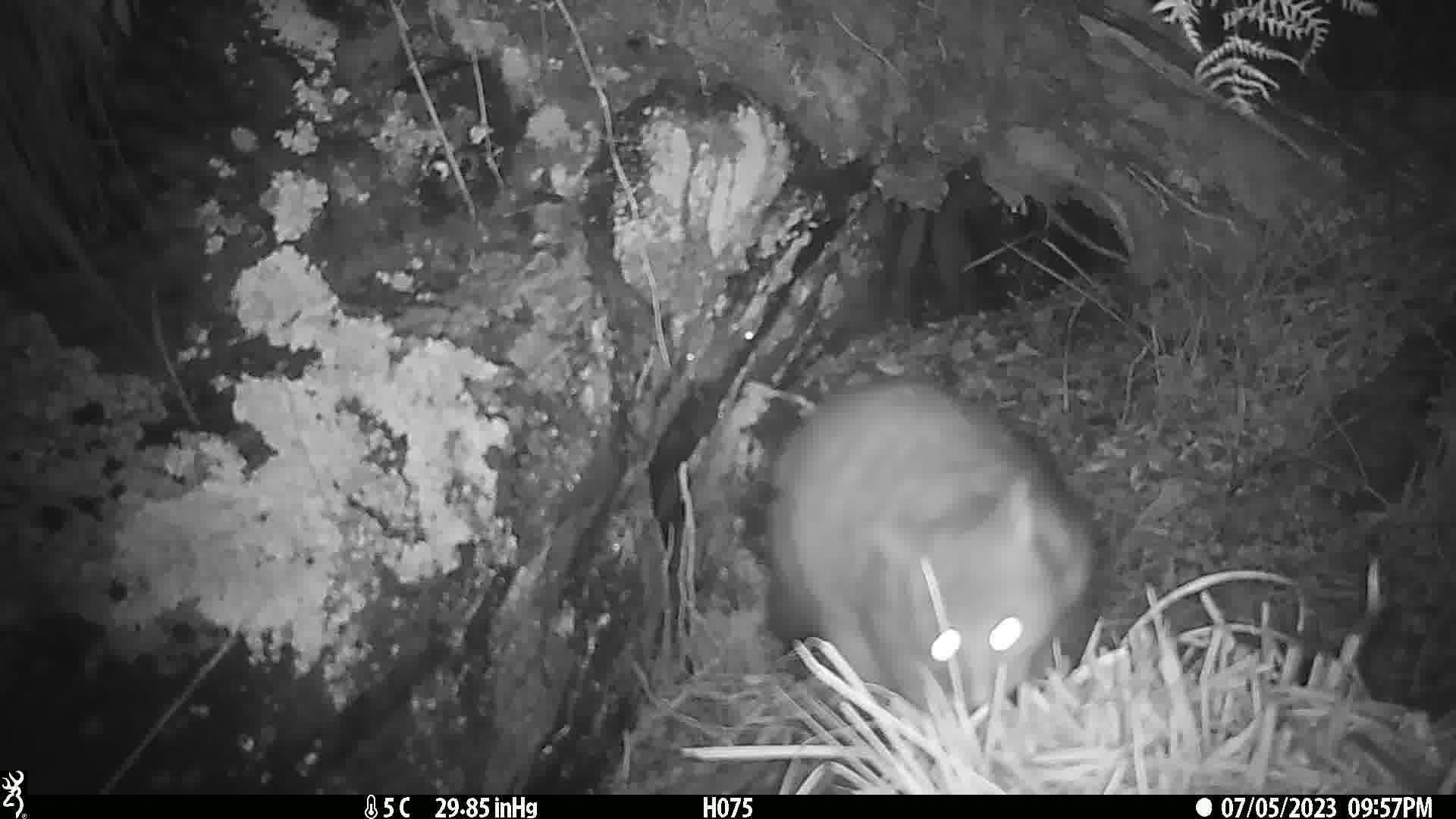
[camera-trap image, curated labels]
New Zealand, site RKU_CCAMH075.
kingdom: Animalia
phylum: Chordata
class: Mammalia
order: Diprotodontia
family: Phalangeridae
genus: Trichosurus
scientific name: Trichosurus vulpecula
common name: common brushtail possum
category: possum